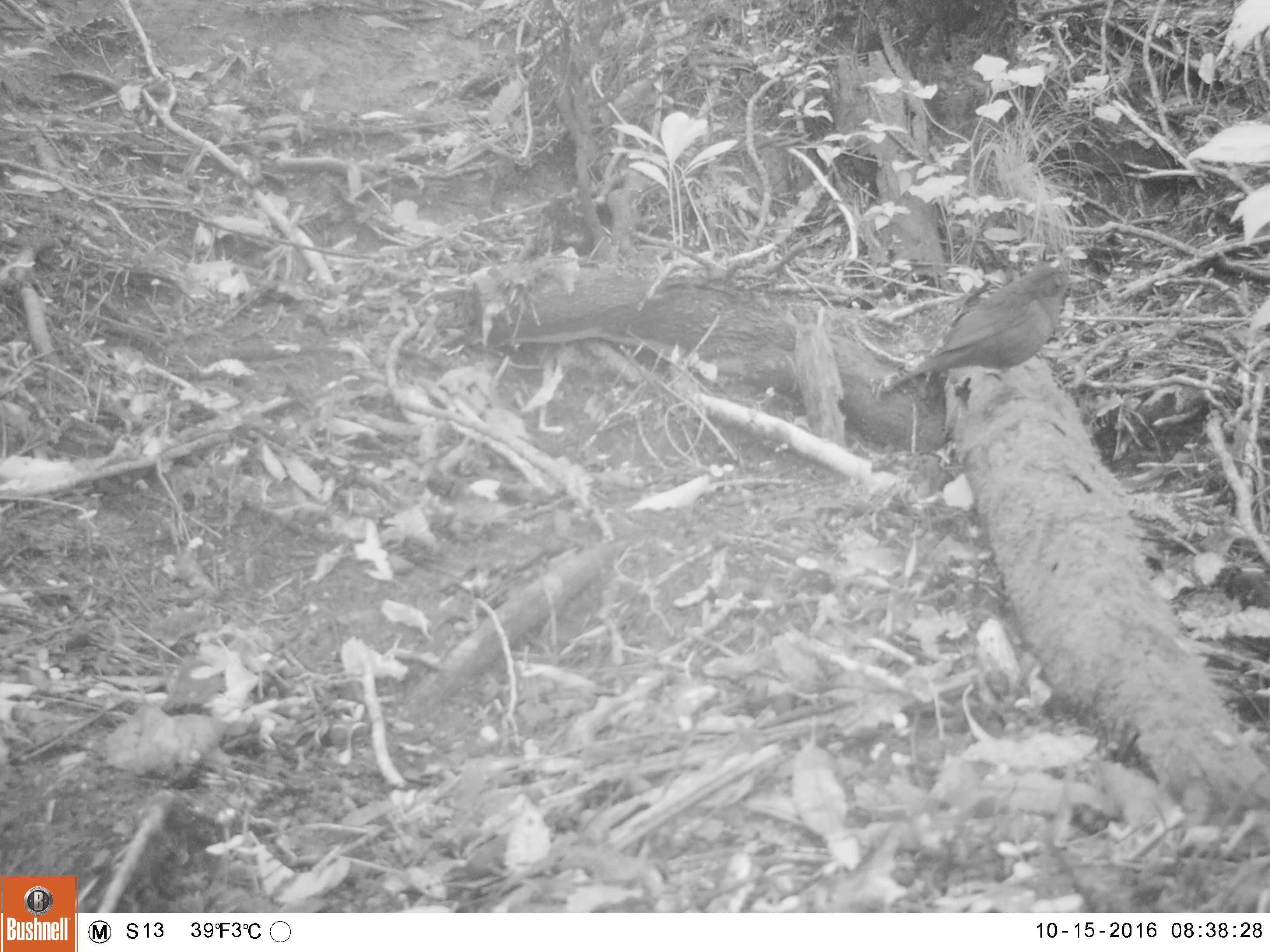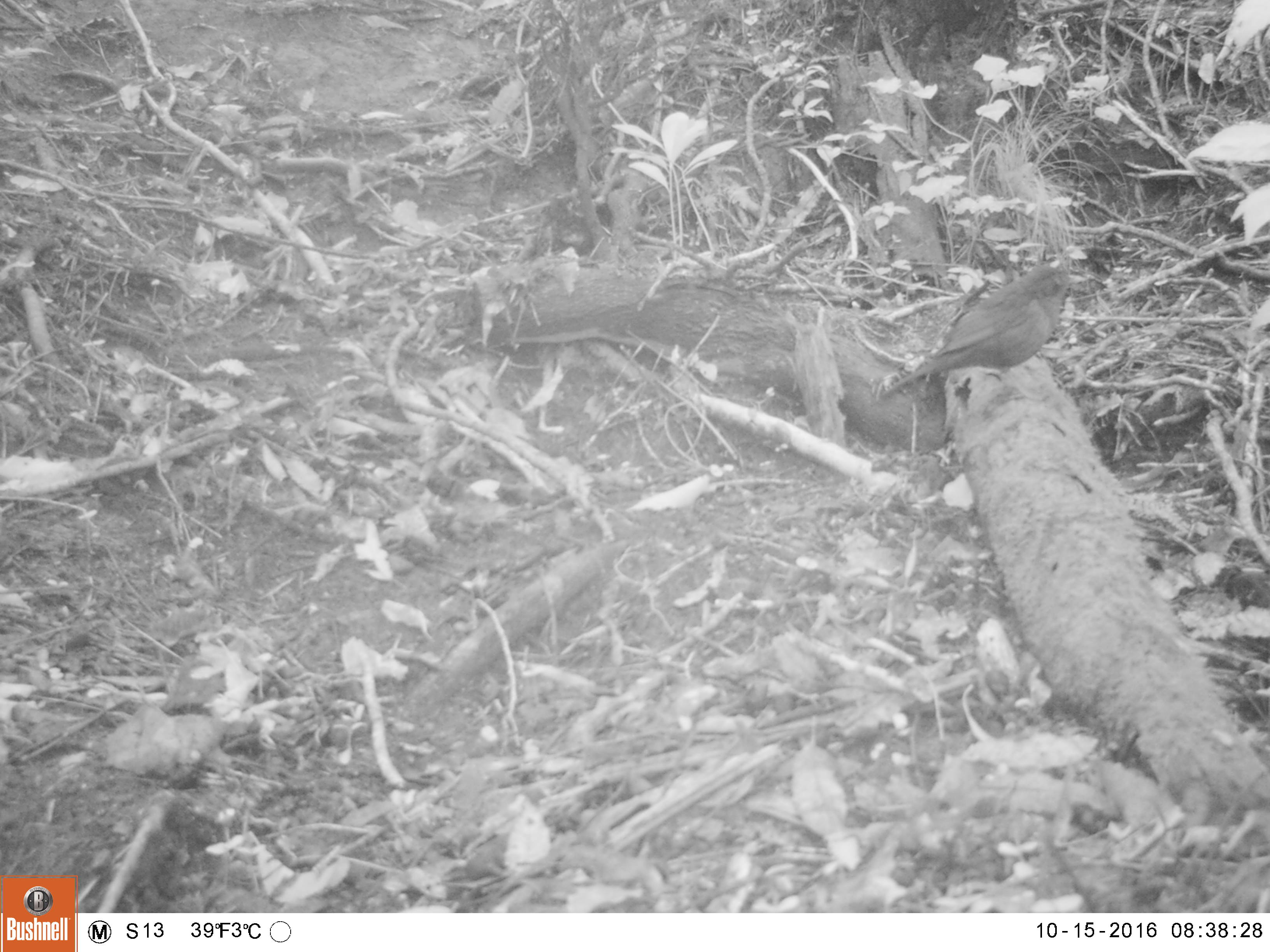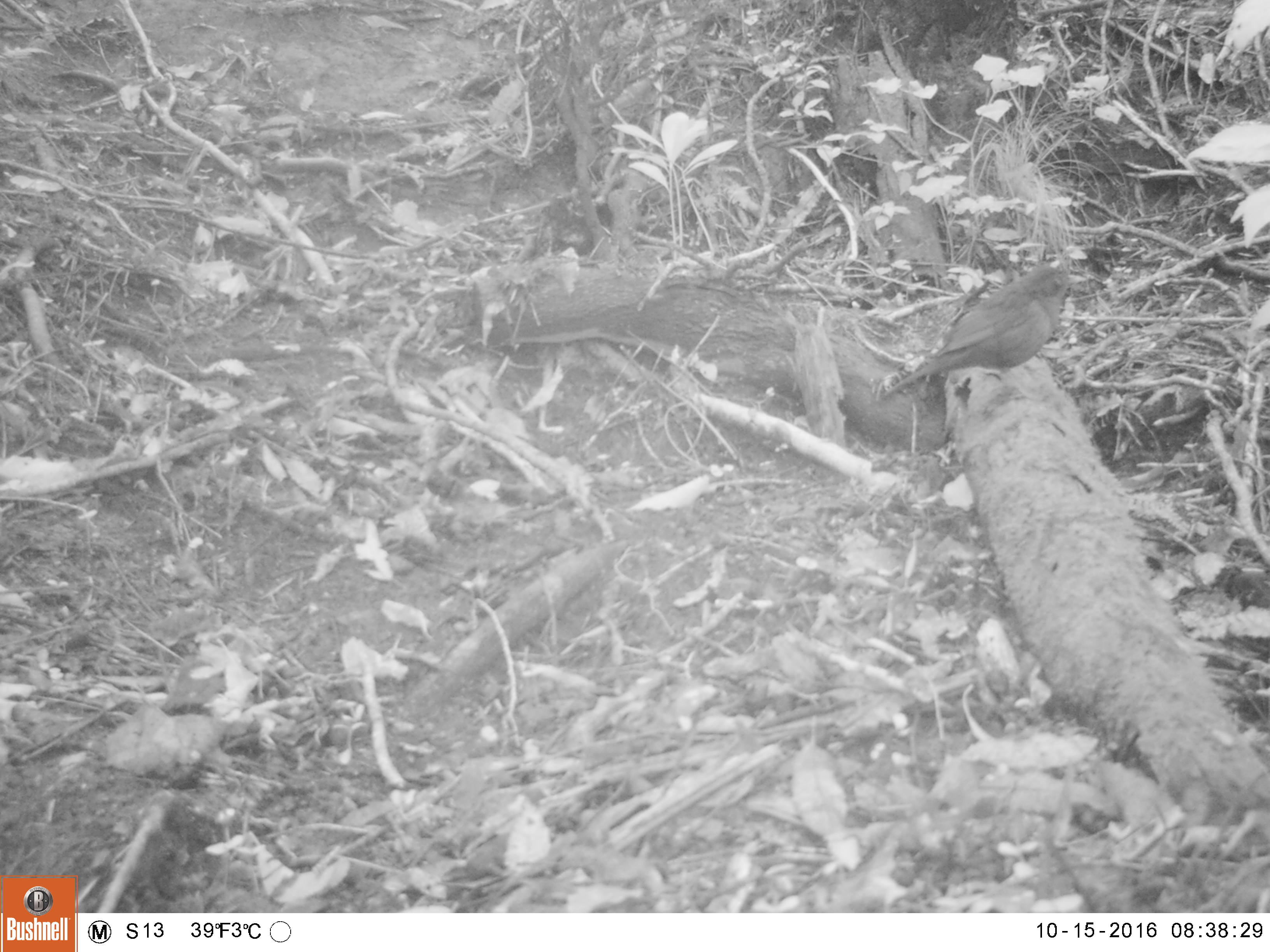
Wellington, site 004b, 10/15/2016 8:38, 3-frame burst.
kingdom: Animalia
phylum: Chordata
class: Aves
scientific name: Aves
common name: bird